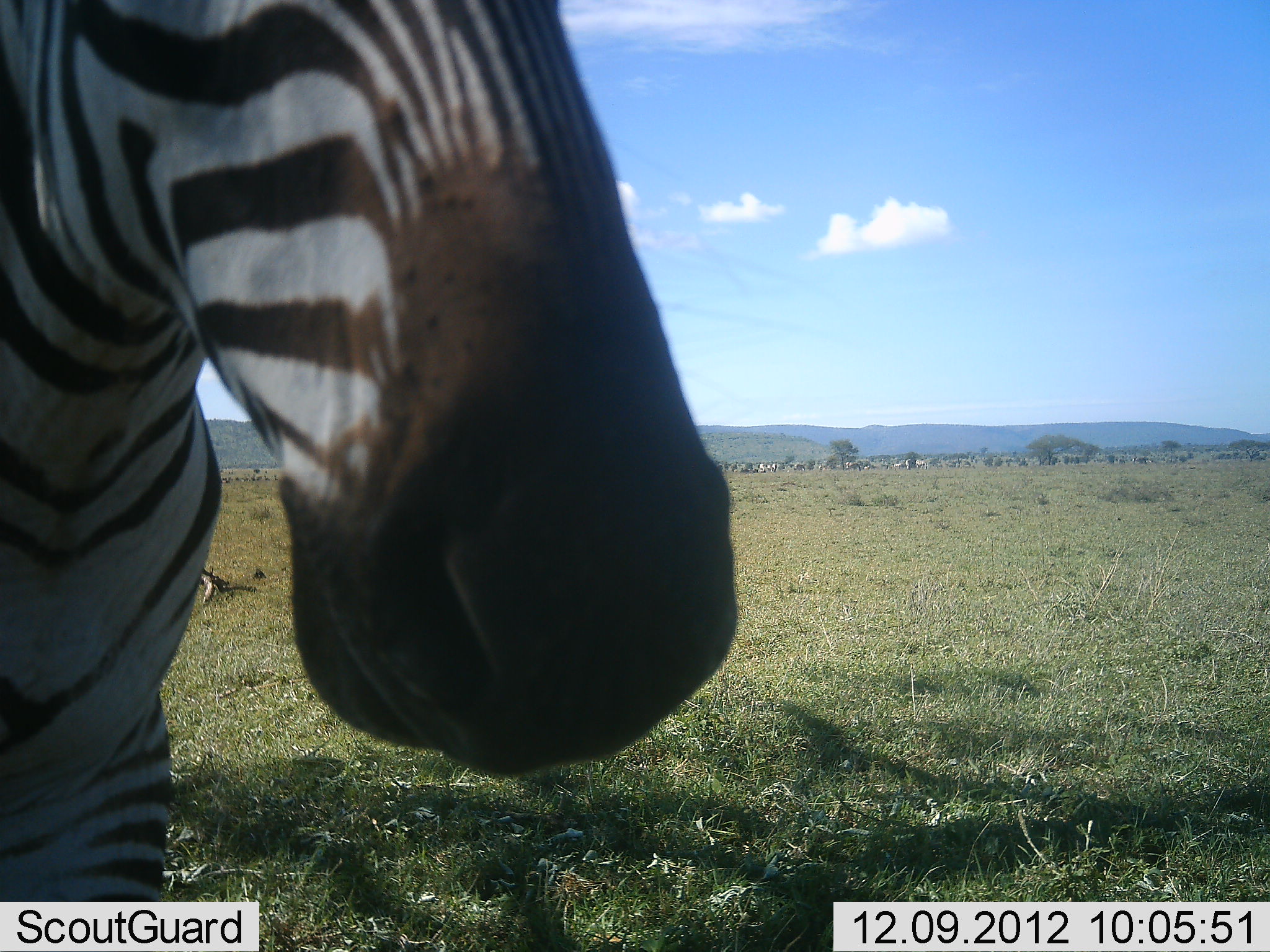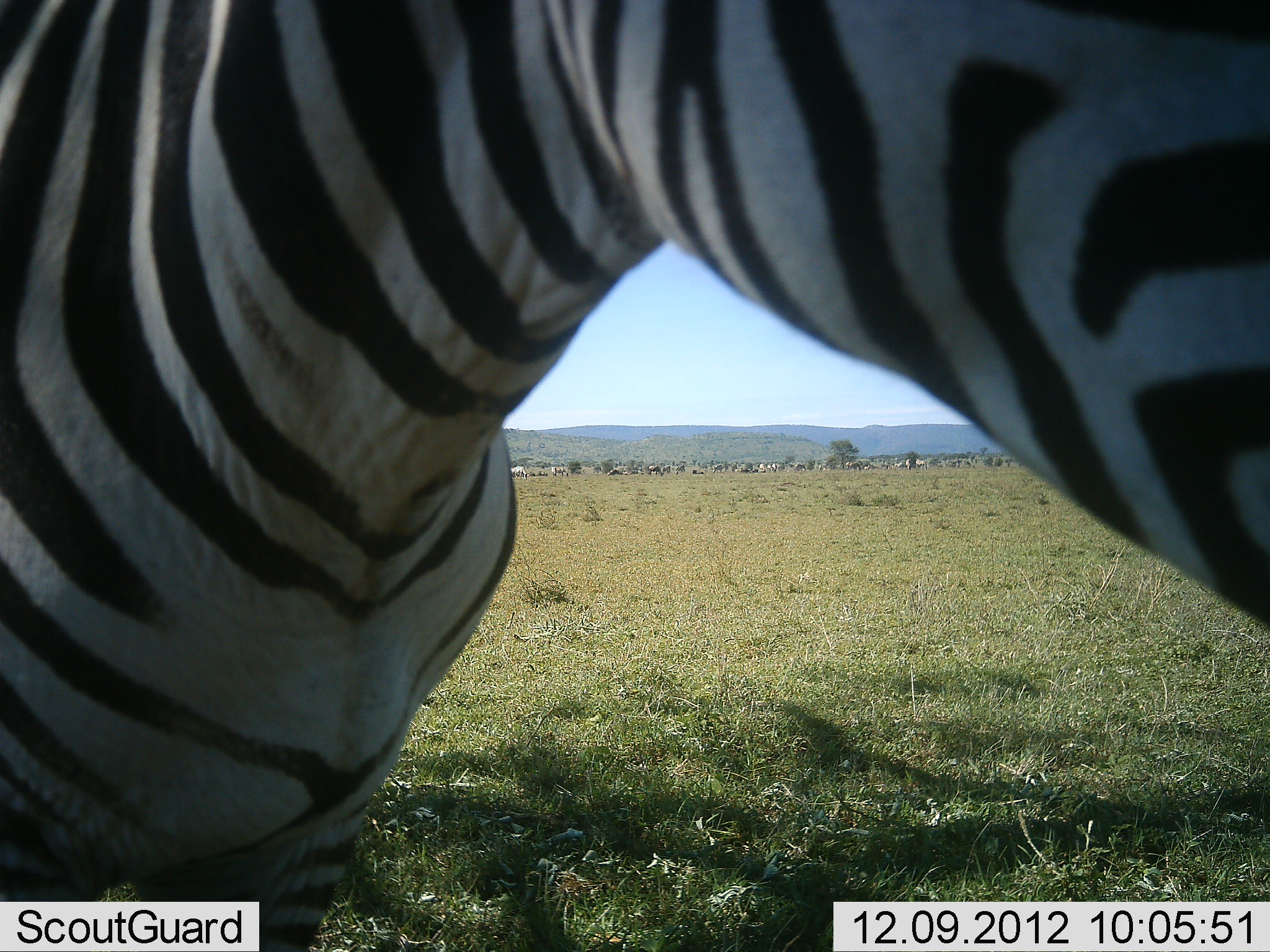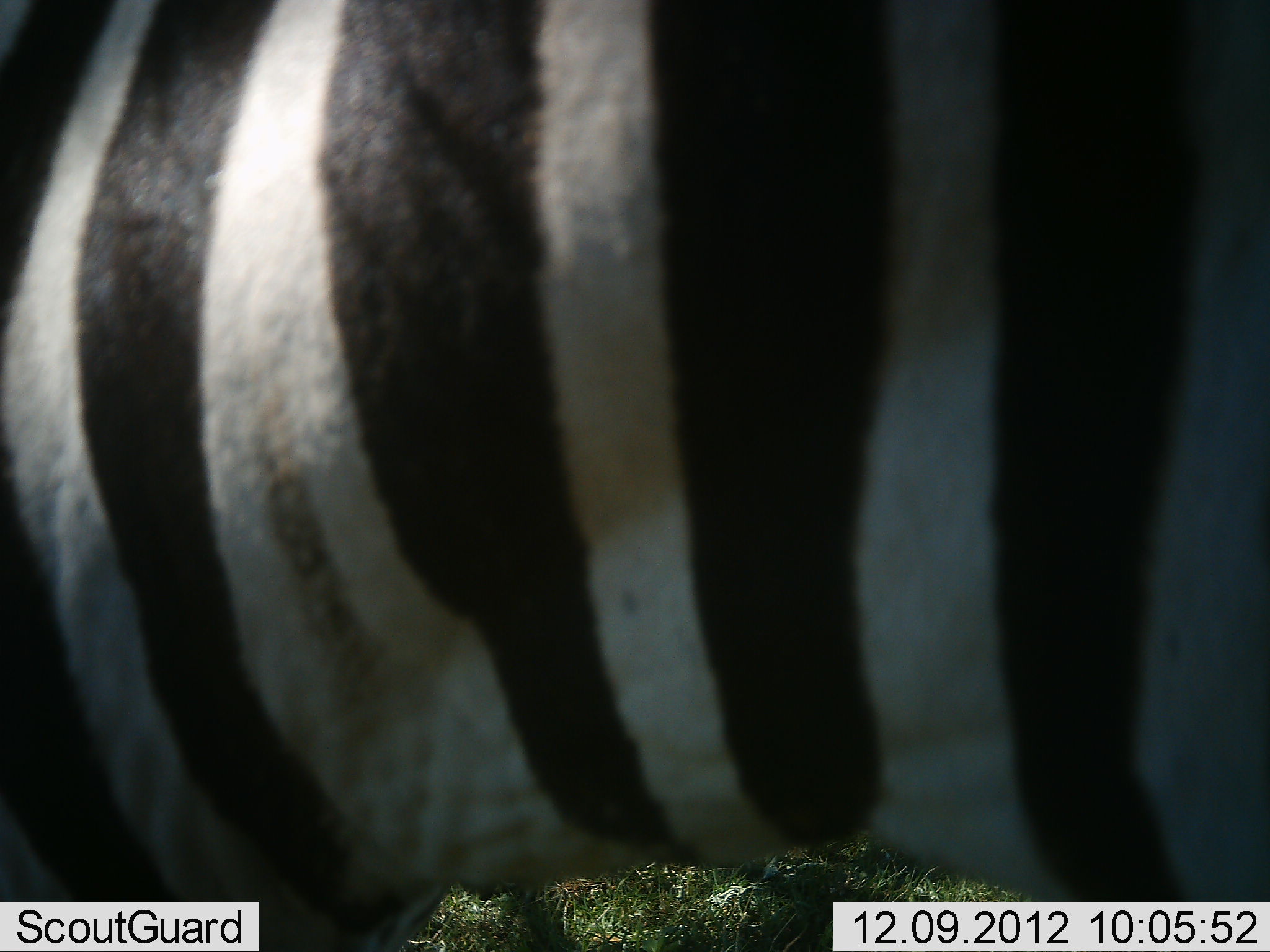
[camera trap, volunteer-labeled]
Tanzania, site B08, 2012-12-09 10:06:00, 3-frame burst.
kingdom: Animalia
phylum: Chordata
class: Mammalia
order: Perissodactyla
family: Equidae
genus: Equus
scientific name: Equus quagga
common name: plains zebra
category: zebra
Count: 1.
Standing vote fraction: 50%.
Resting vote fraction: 0%.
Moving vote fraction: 62%.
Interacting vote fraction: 4%.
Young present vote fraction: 0%.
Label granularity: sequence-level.